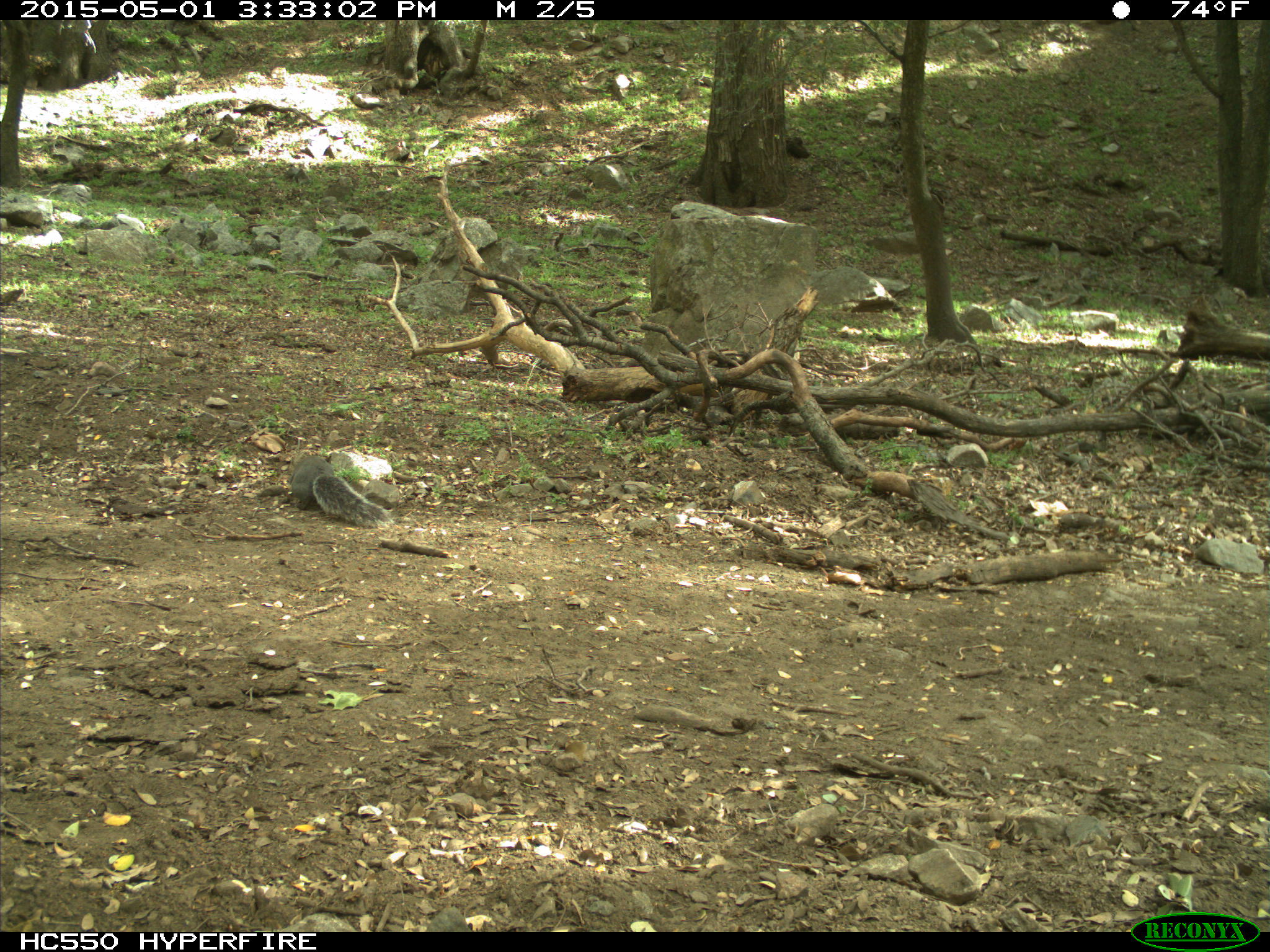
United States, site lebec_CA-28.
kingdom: Animalia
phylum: Chordata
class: Mammalia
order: Rodentia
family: Sciuridae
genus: Sciurus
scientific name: Sciurus carolinensis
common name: eastern gray squirrel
Sciurus carolinensis (eastern gray squirrel).